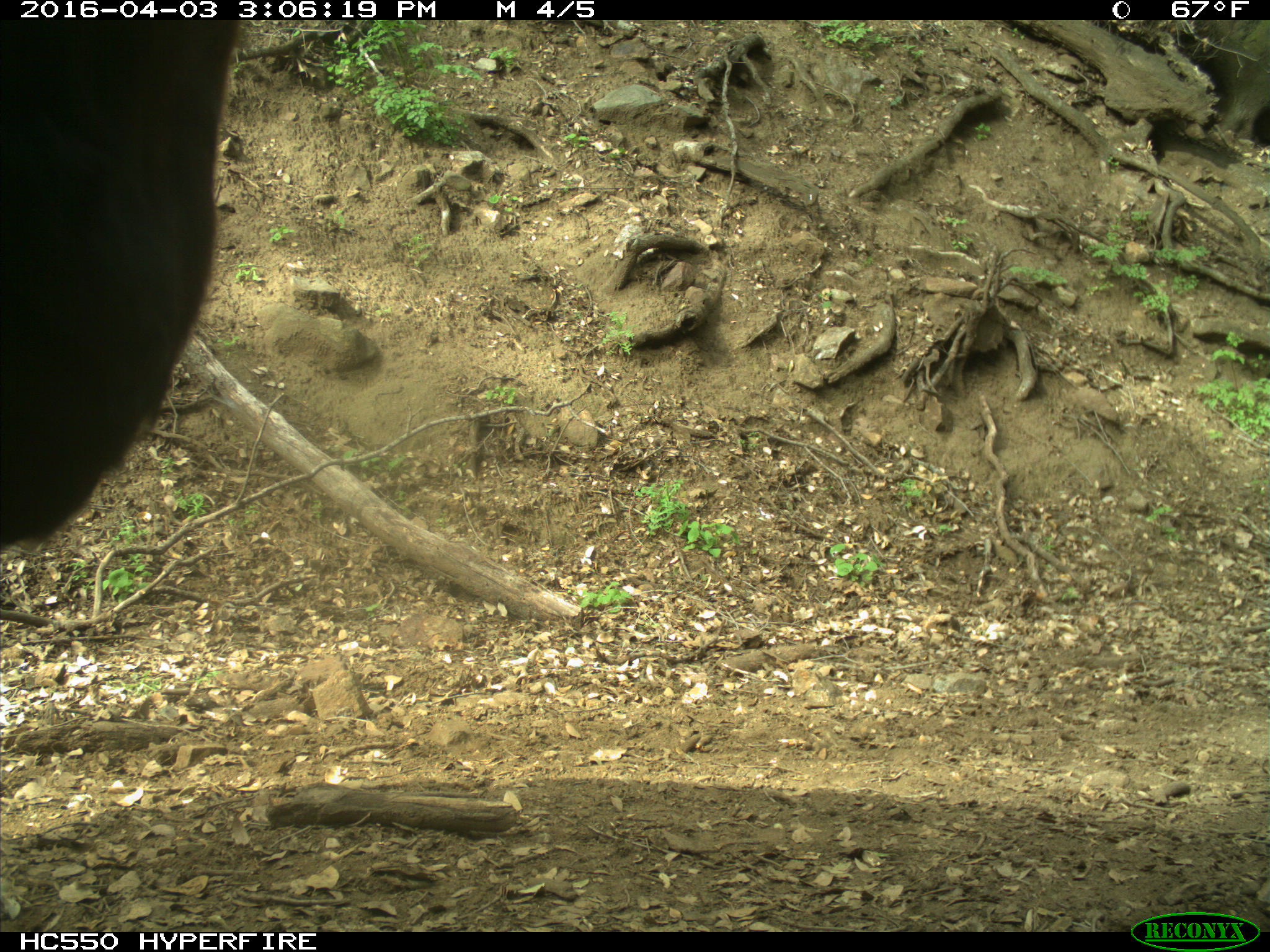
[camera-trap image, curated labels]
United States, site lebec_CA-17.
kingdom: Animalia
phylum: Chordata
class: Mammalia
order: Artiodactyla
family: Bovidae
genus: Bos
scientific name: Bos taurus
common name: domestic cow